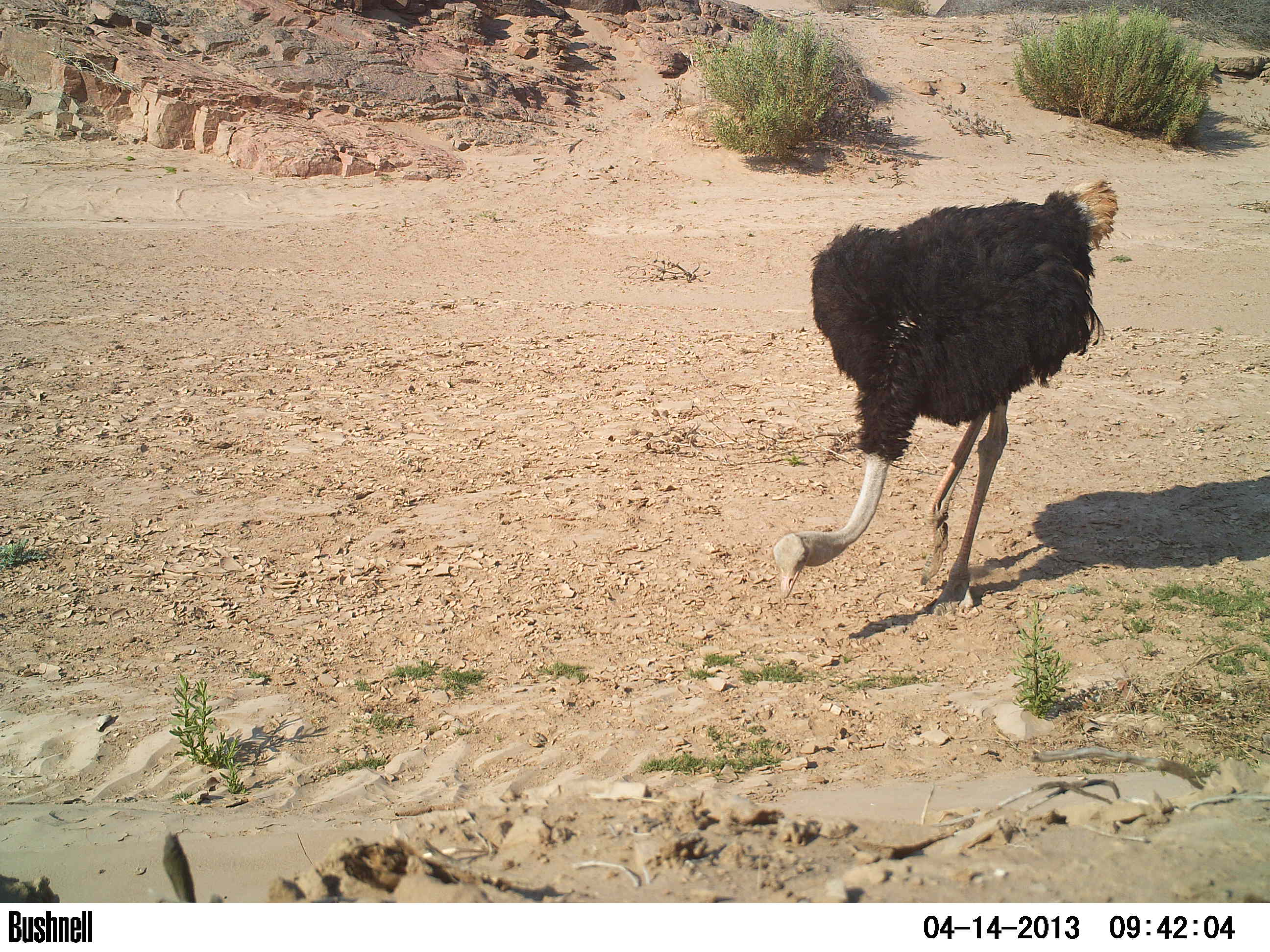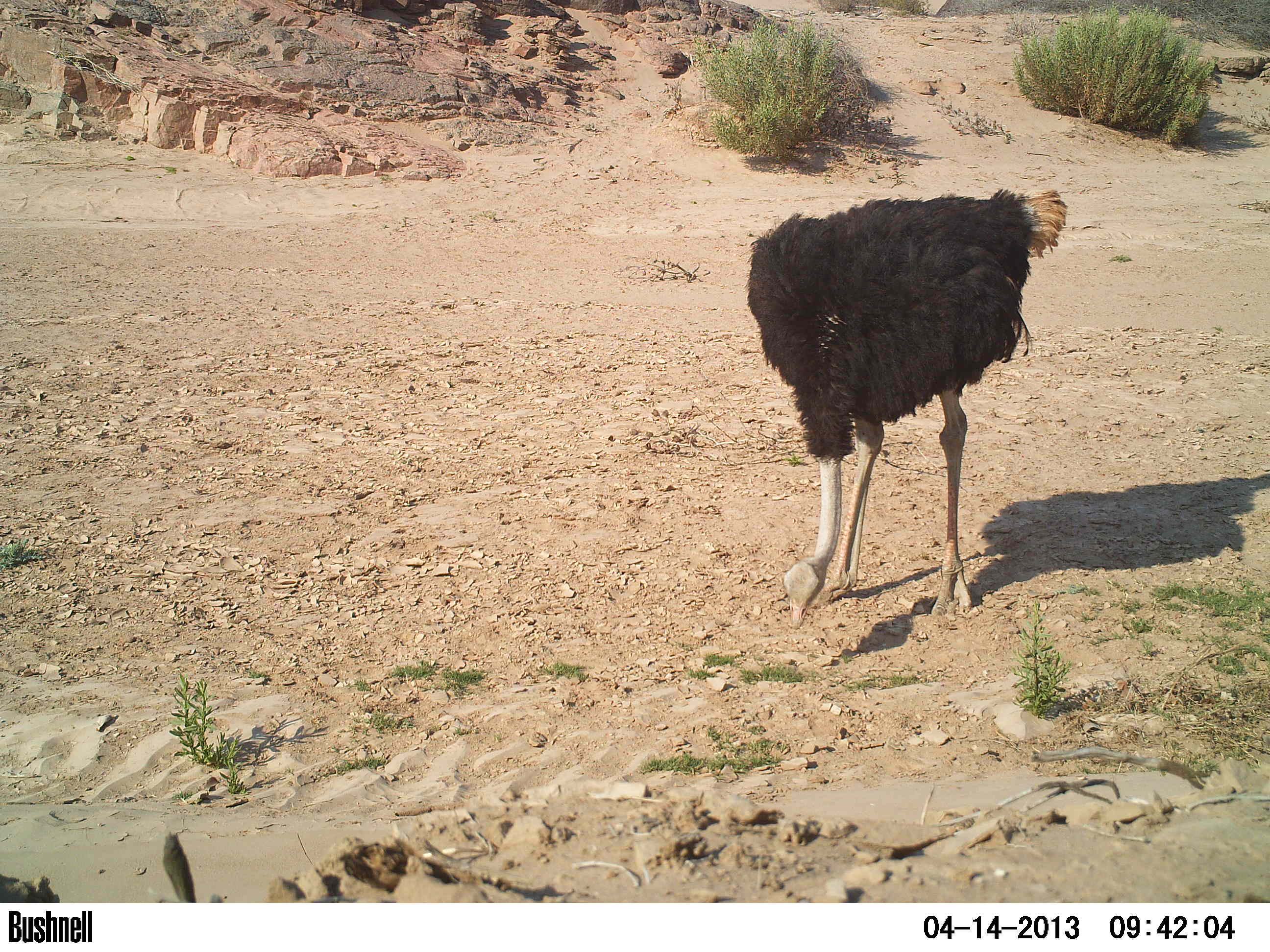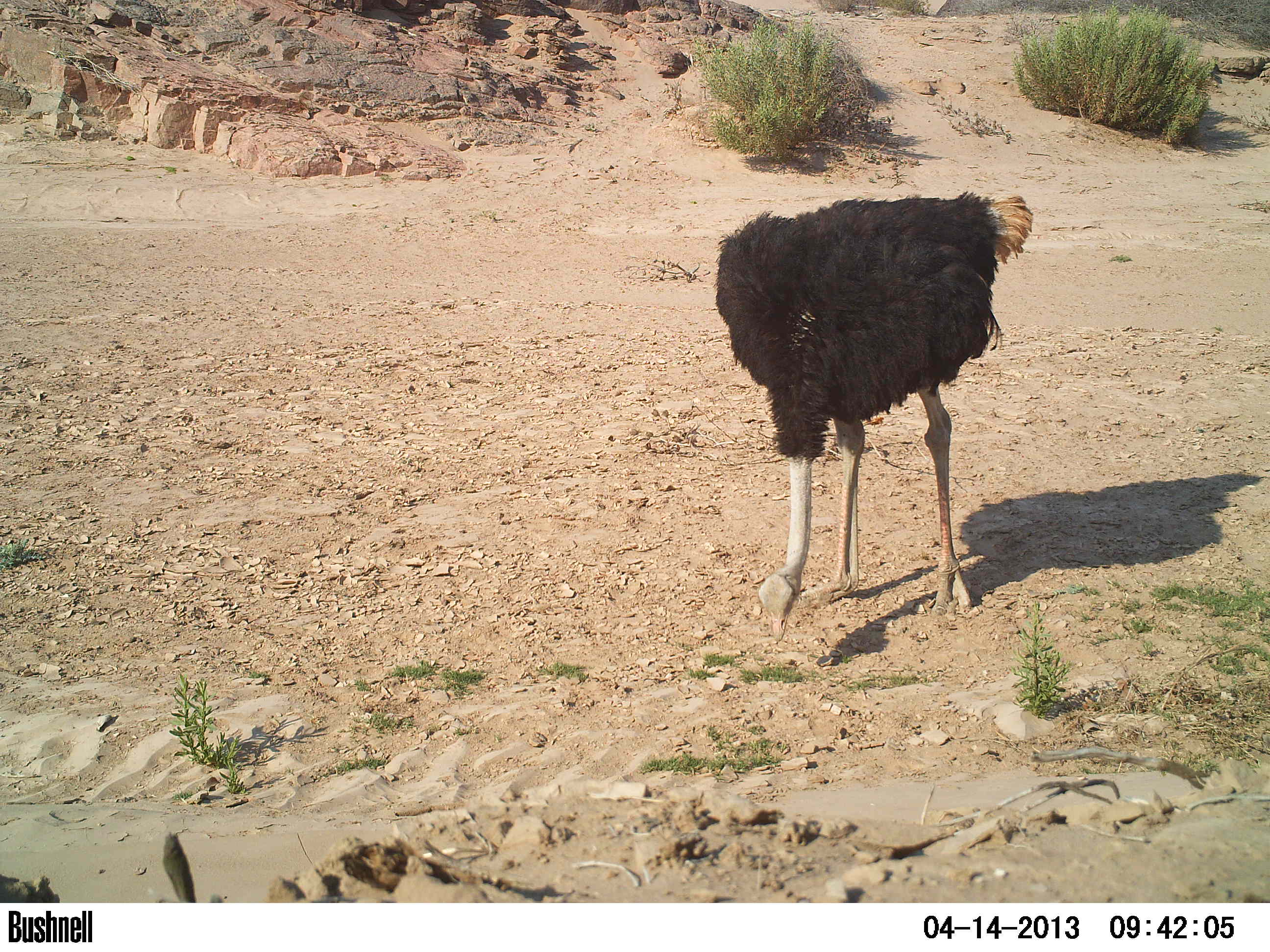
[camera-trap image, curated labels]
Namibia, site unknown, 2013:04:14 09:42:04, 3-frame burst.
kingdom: Animalia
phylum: Chordata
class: Aves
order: Struthioniformes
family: Struthionidae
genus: Struthio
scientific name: Struthio camelus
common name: common ostrich